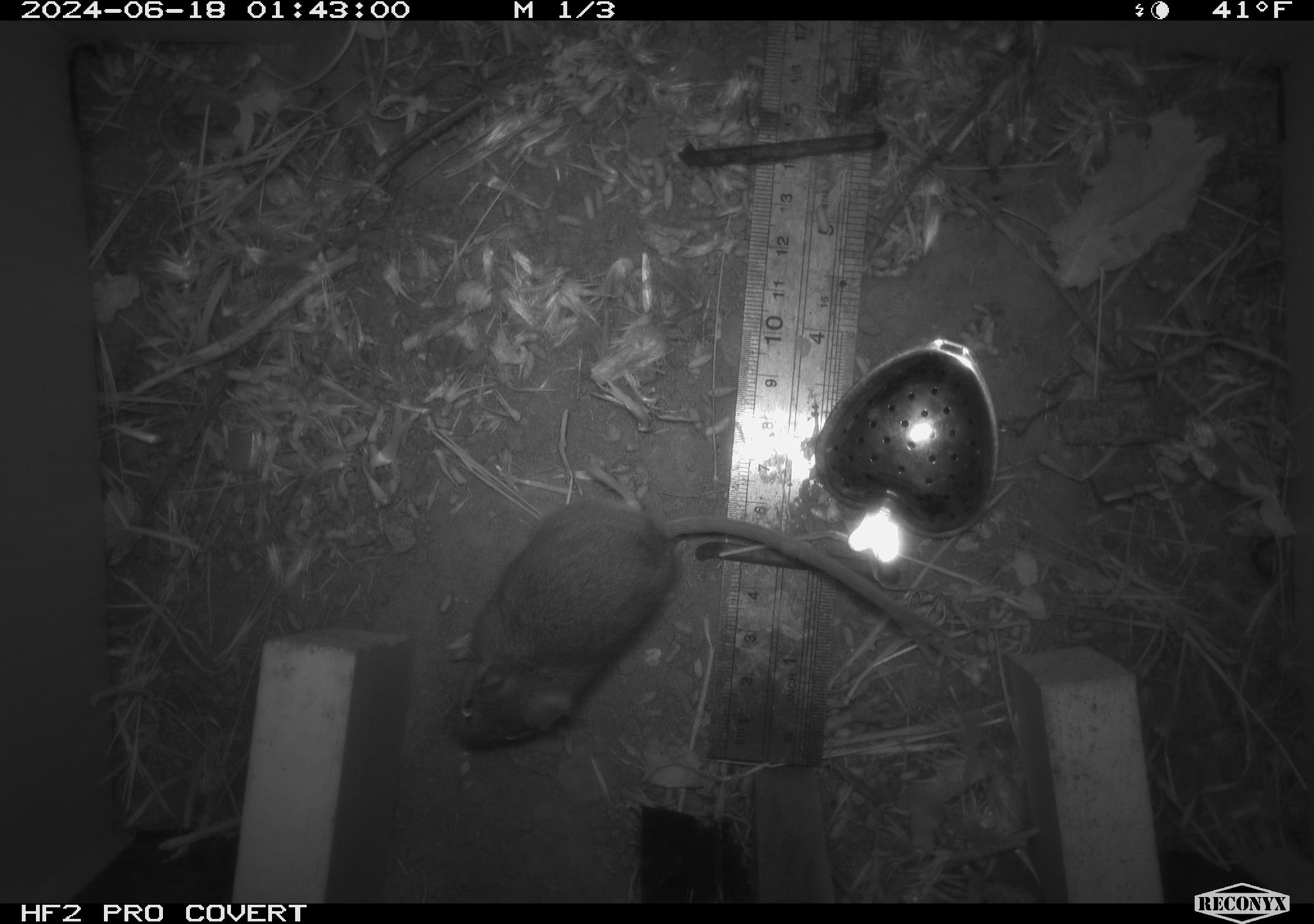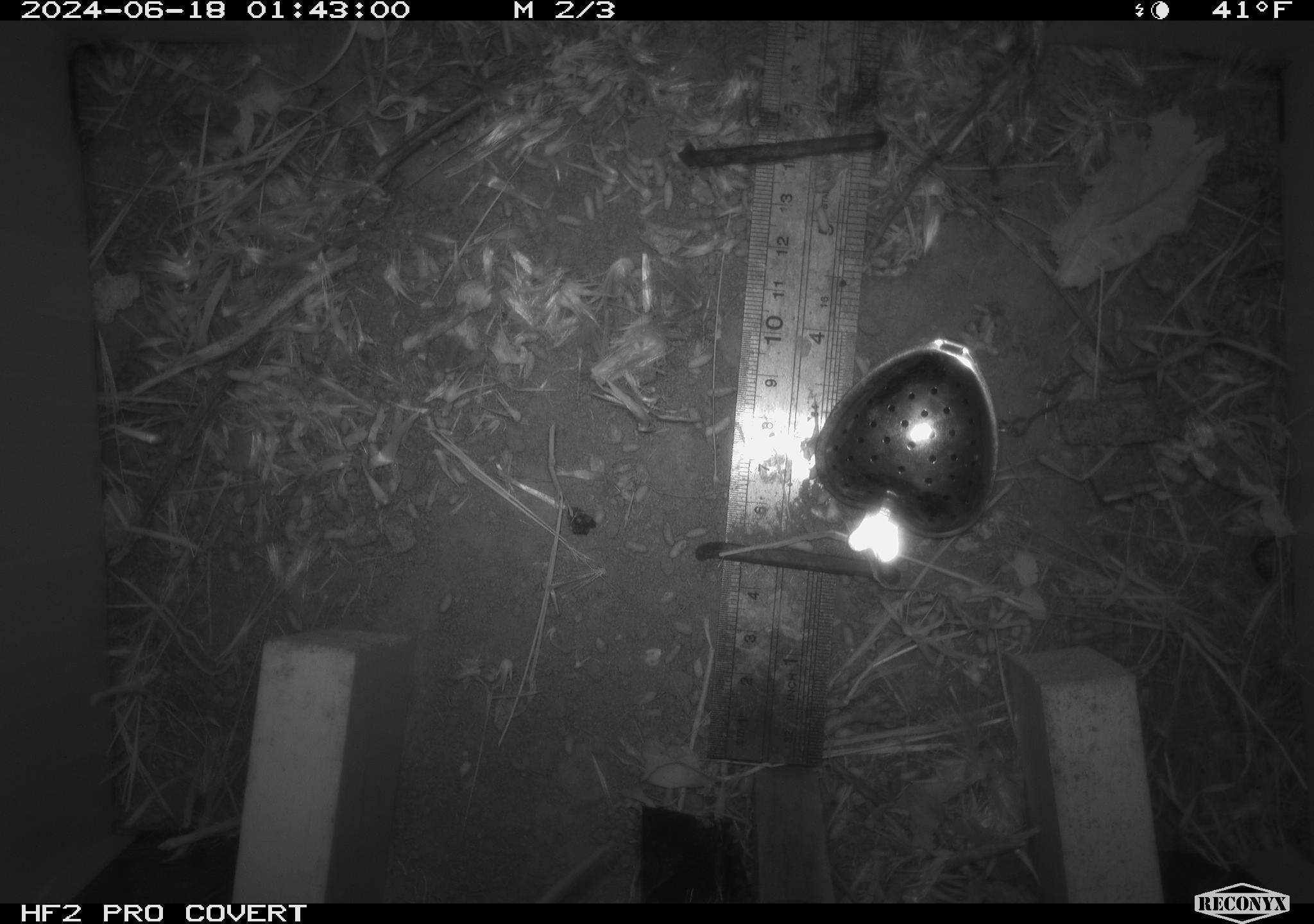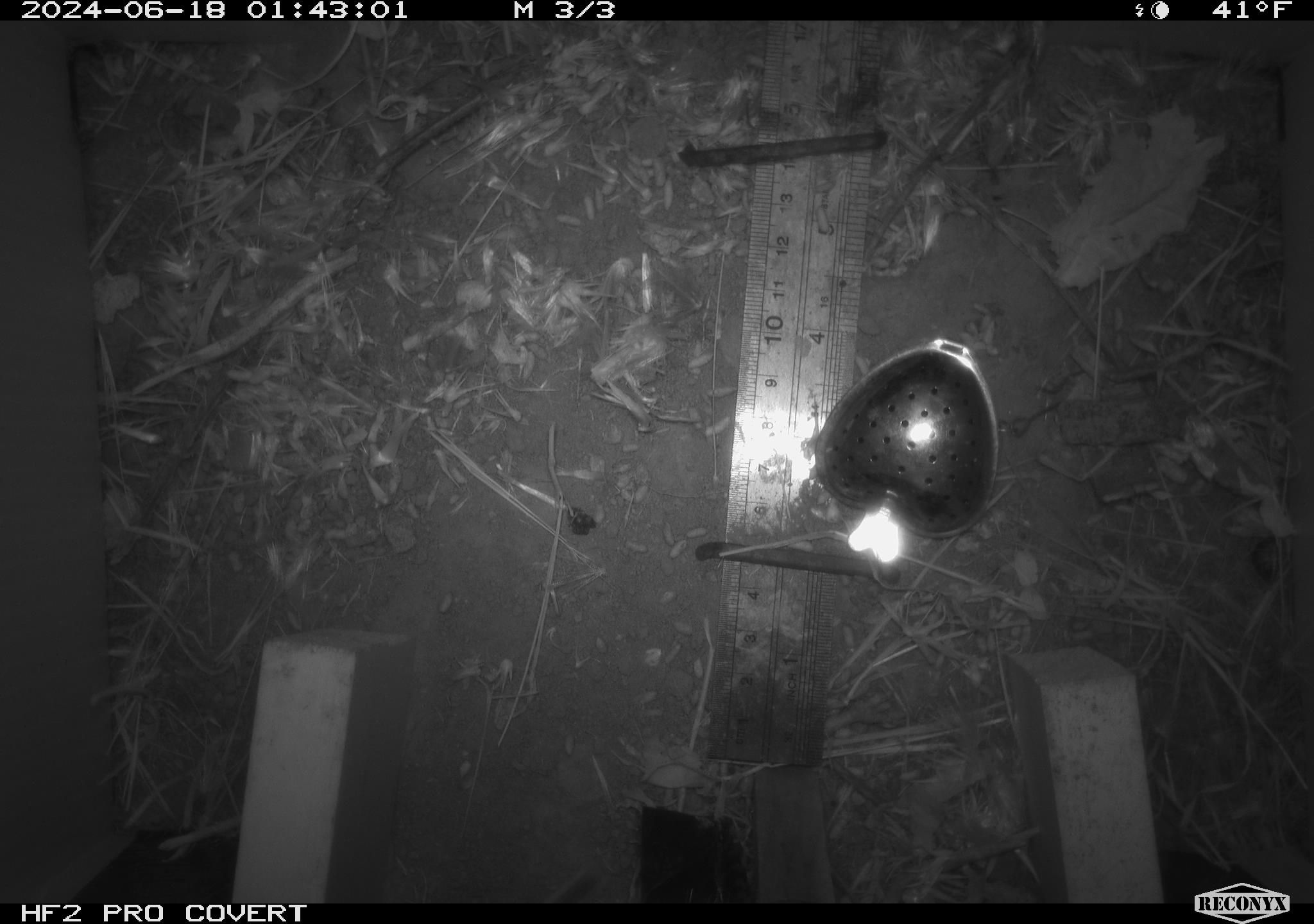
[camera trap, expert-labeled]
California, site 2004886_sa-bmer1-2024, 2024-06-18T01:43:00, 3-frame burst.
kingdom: Animalia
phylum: Chordata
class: Mammalia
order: Rodentia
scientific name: Rodentia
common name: mouse species